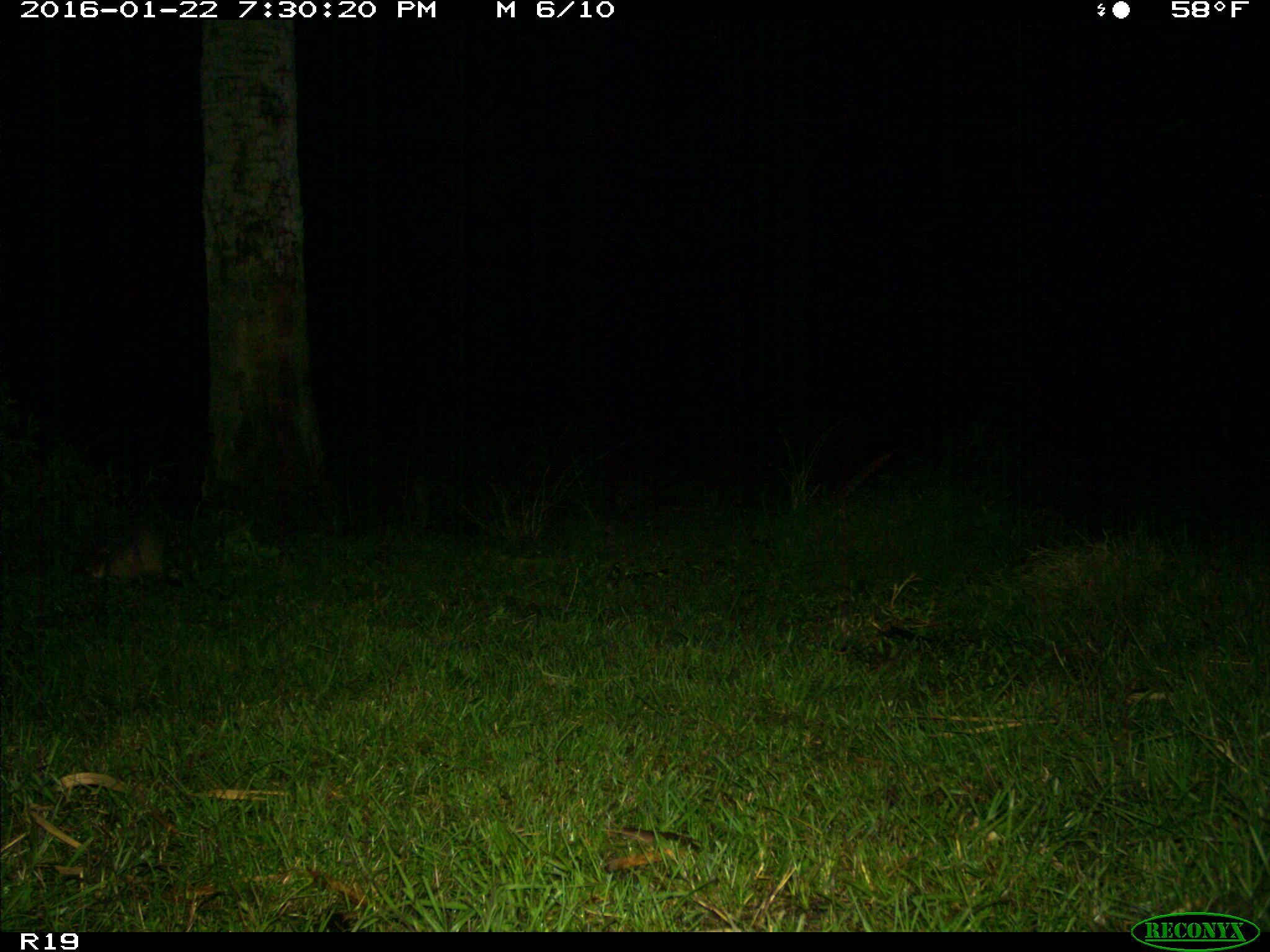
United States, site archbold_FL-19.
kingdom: Animalia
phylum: Chordata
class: Mammalia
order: Cingulata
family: Dasypodidae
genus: Dasypus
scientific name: Dasypus novemcinctus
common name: nine-banded armadillo